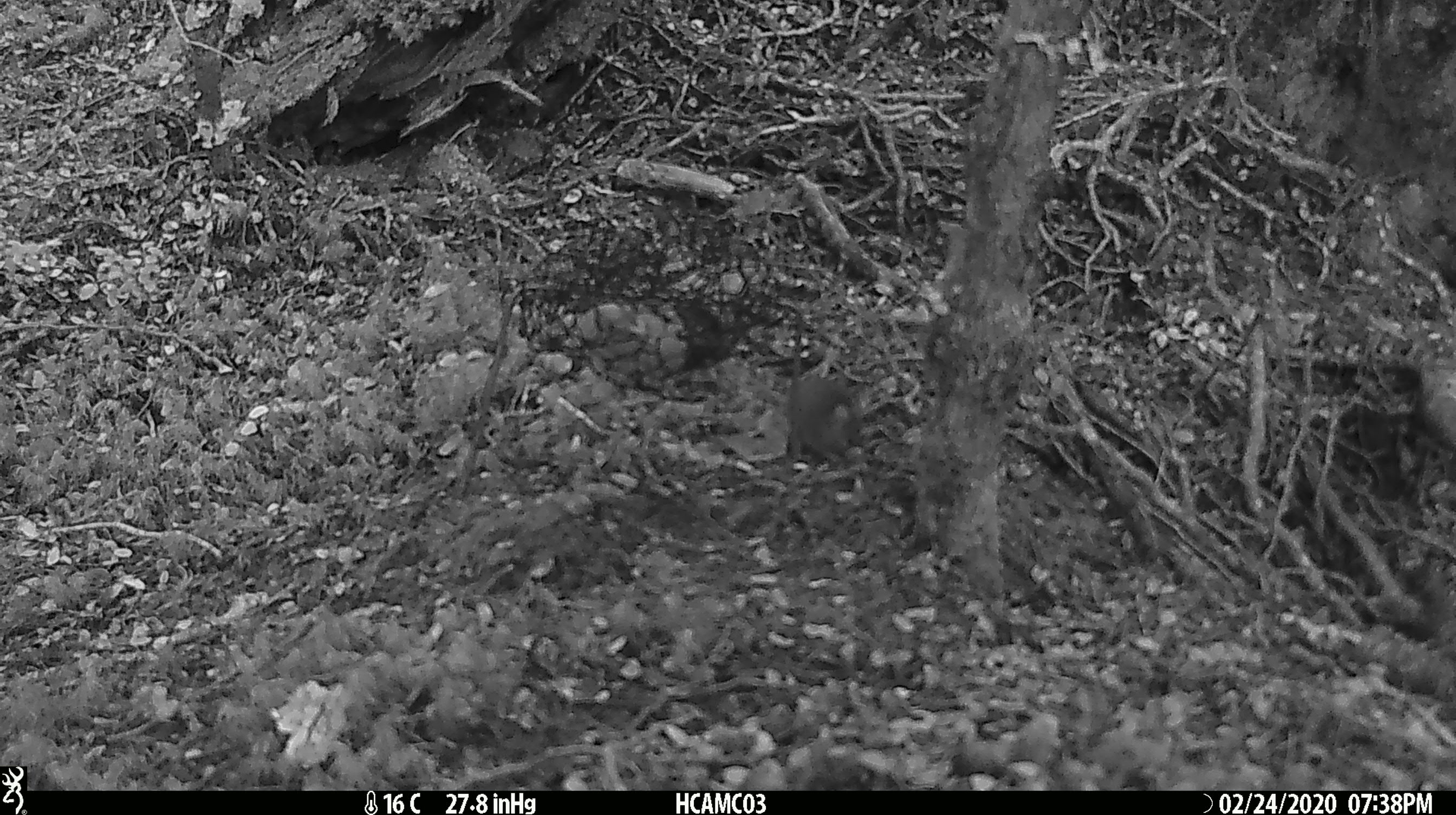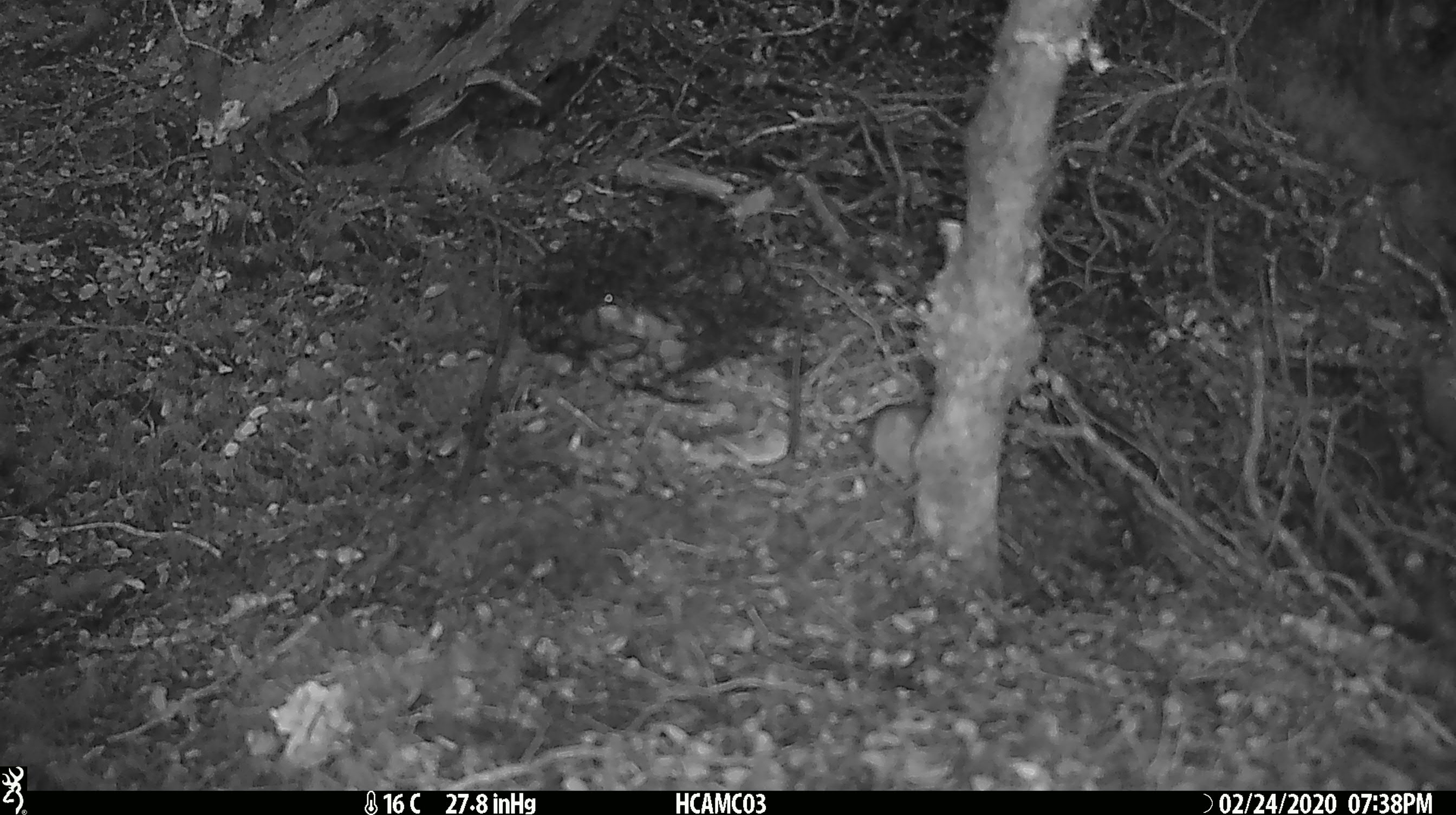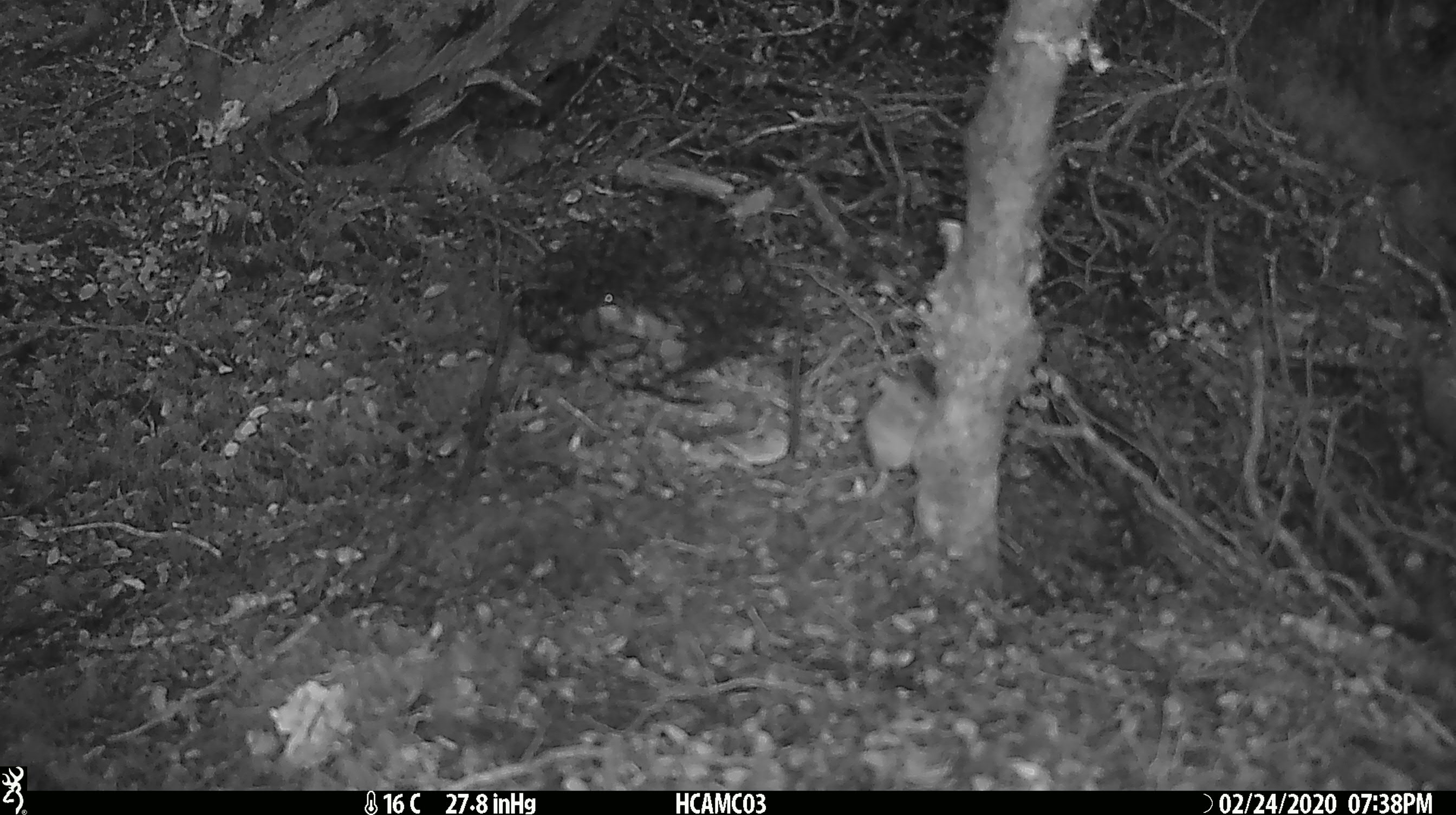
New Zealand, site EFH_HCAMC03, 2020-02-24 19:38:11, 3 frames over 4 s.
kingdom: Animalia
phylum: Chordata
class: Mammalia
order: Rodentia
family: Muridae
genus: Mus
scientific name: Mus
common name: mouse